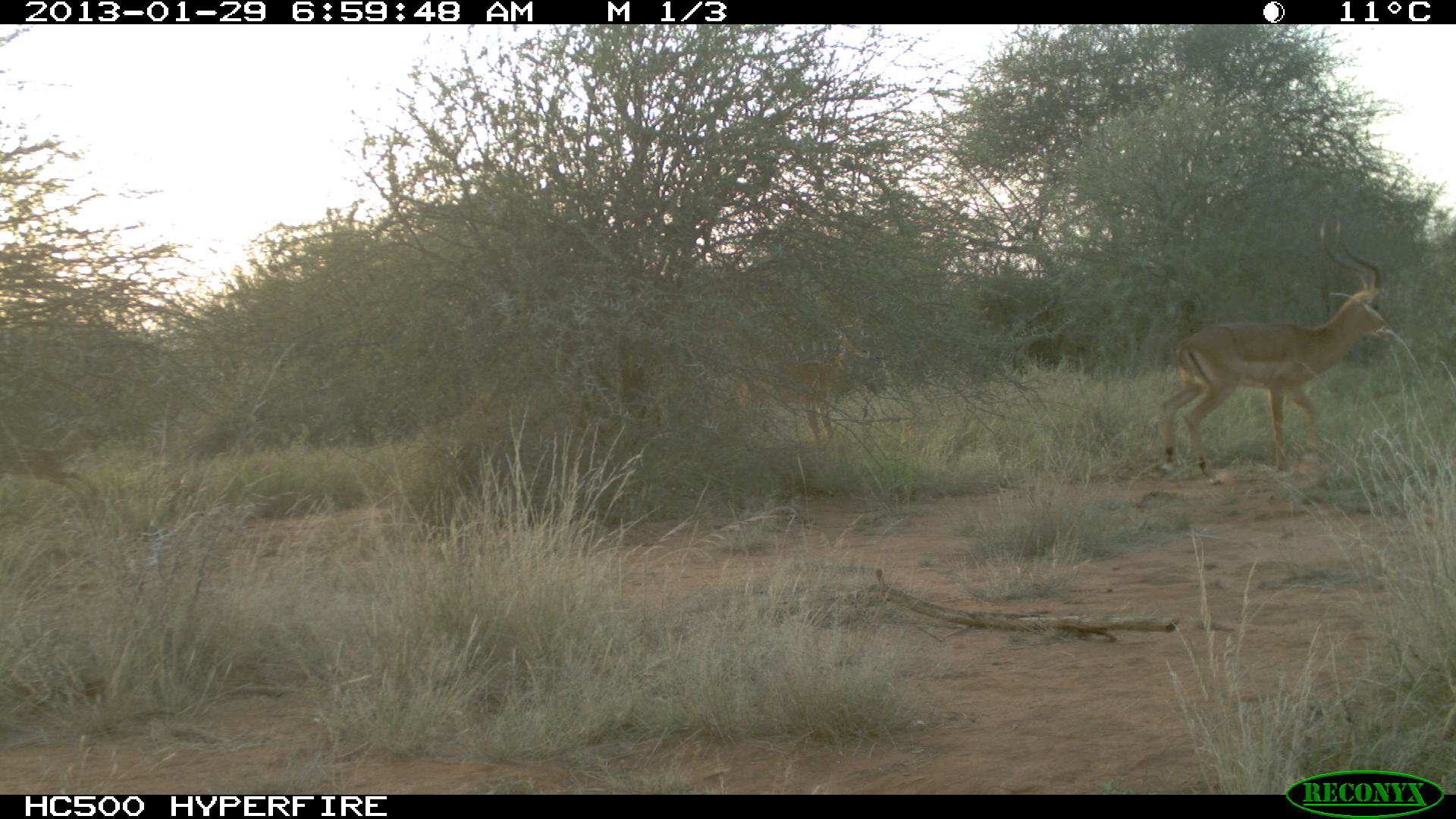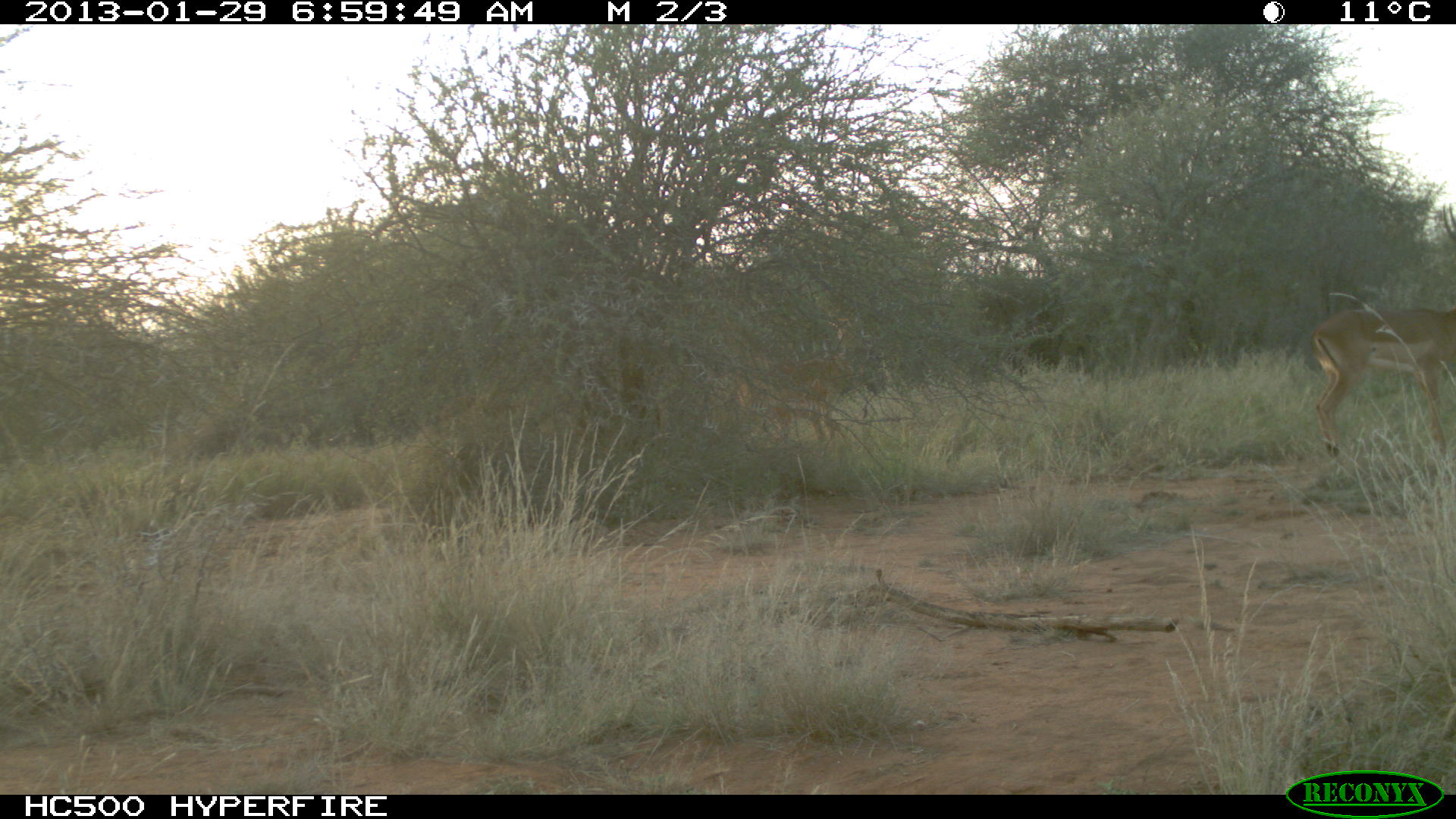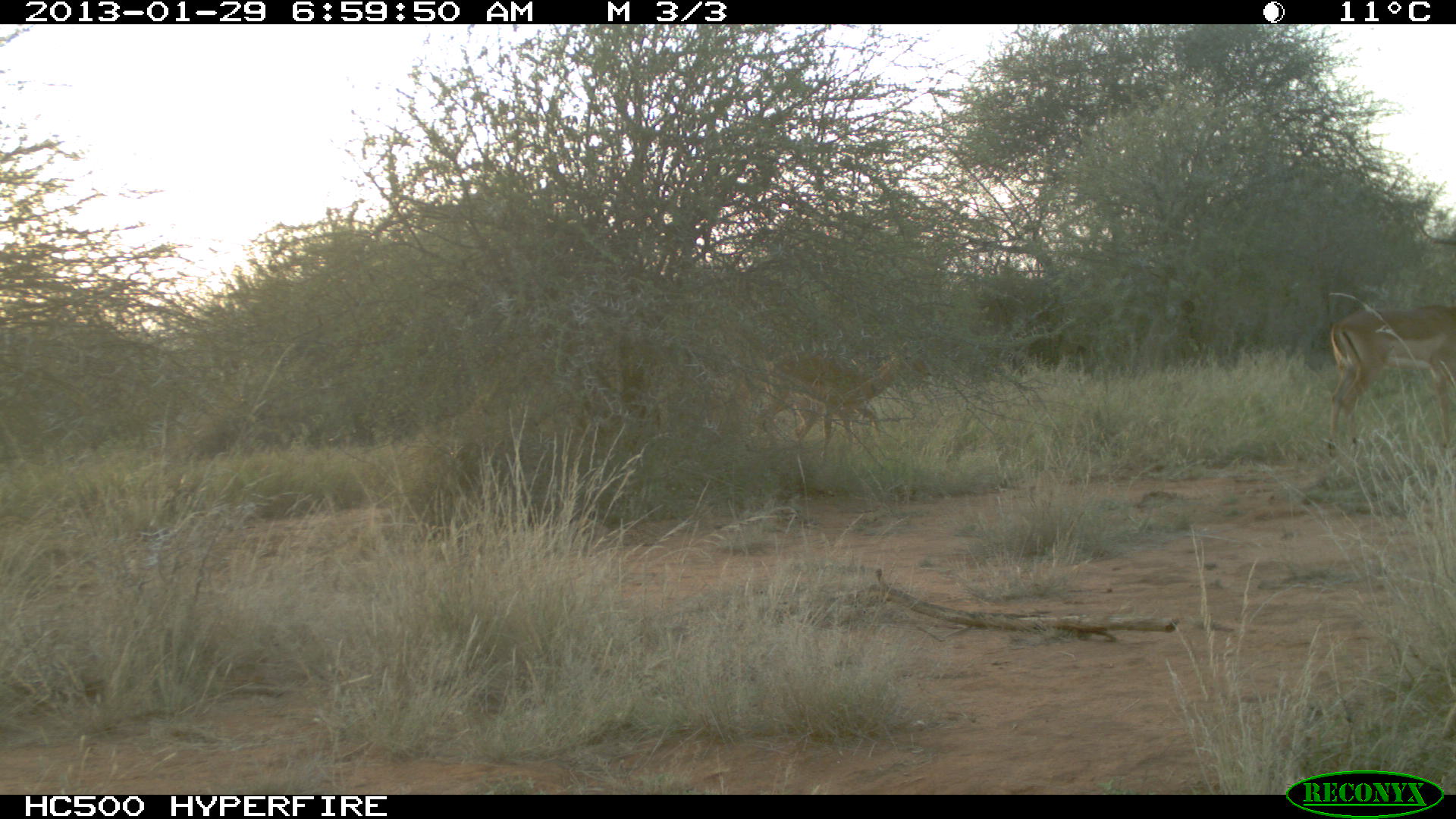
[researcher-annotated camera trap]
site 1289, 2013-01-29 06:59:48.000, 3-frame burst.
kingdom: Animalia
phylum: Chordata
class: Mammalia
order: Artiodactyla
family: Bovidae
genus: Aepyceros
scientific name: Aepyceros melampus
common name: impala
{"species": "Aepyceros melampus (impala)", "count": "3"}